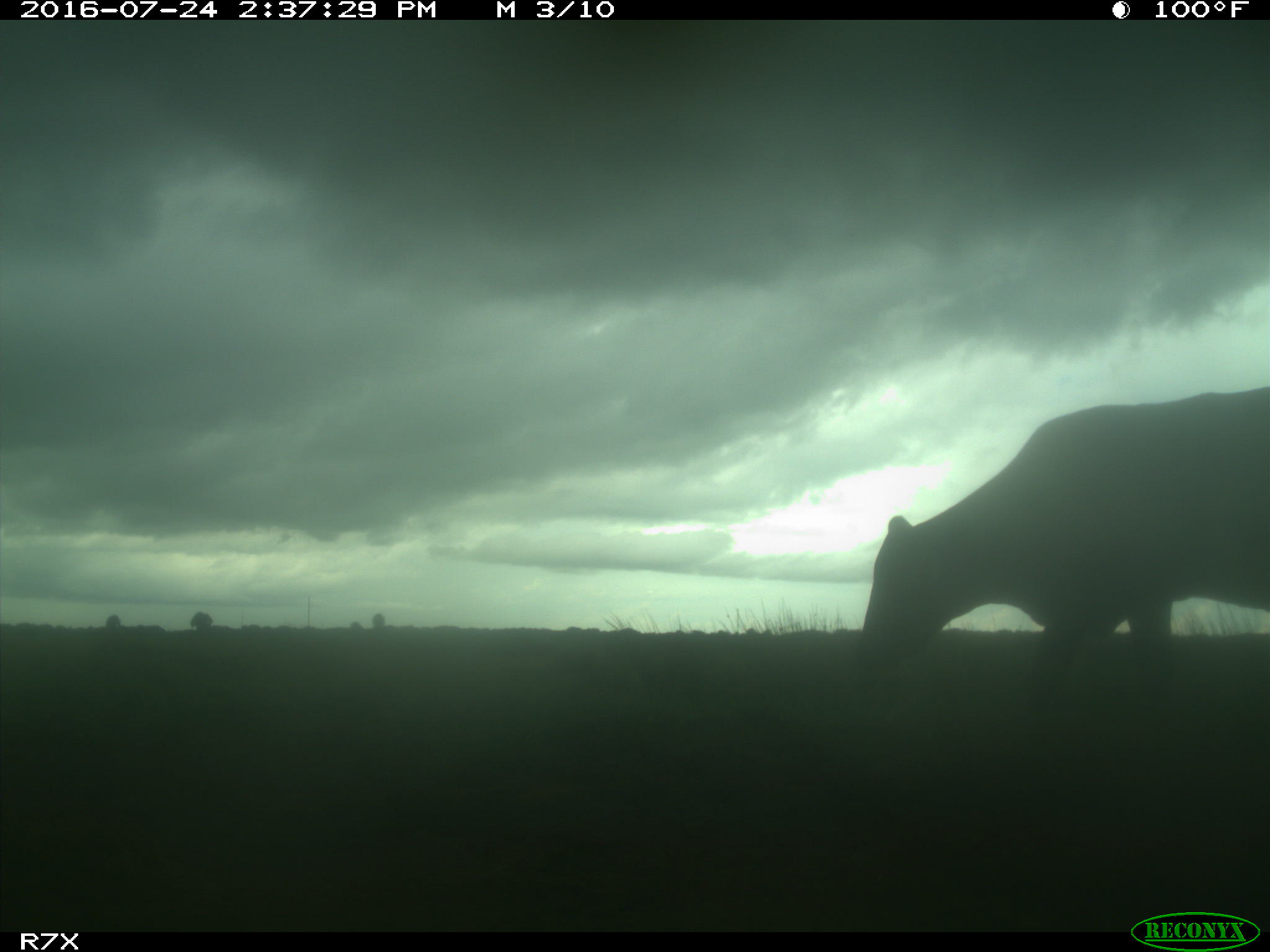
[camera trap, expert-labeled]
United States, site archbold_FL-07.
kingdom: Animalia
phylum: Chordata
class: Mammalia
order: Artiodactyla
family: Bovidae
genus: Bos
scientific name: Bos taurus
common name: domestic cow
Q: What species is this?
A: Bos taurus (domestic cow).